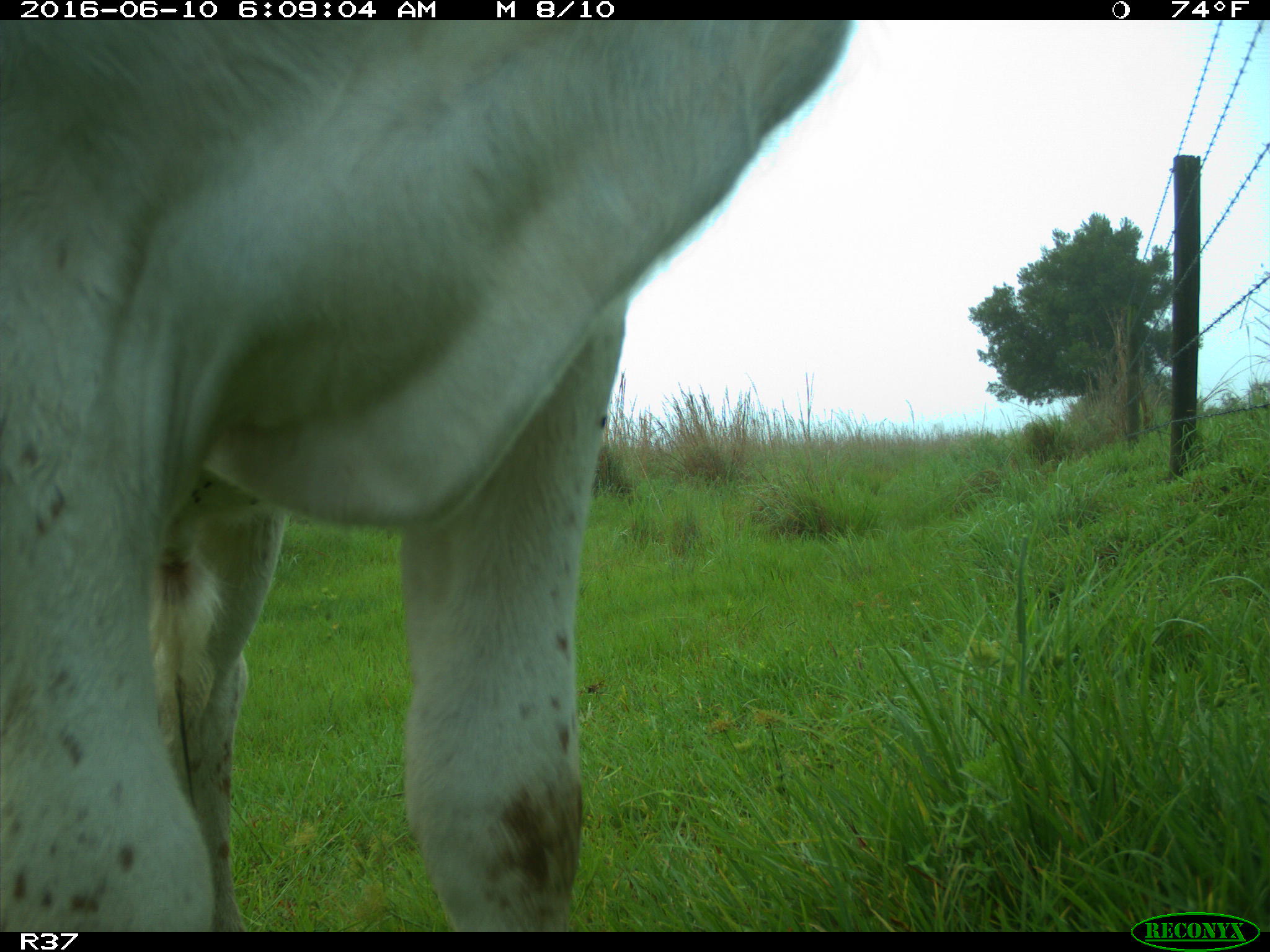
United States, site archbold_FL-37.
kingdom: Animalia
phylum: Chordata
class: Mammalia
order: Artiodactyla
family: Bovidae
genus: Bos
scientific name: Bos taurus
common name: domestic cow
Bos taurus (domestic cow).